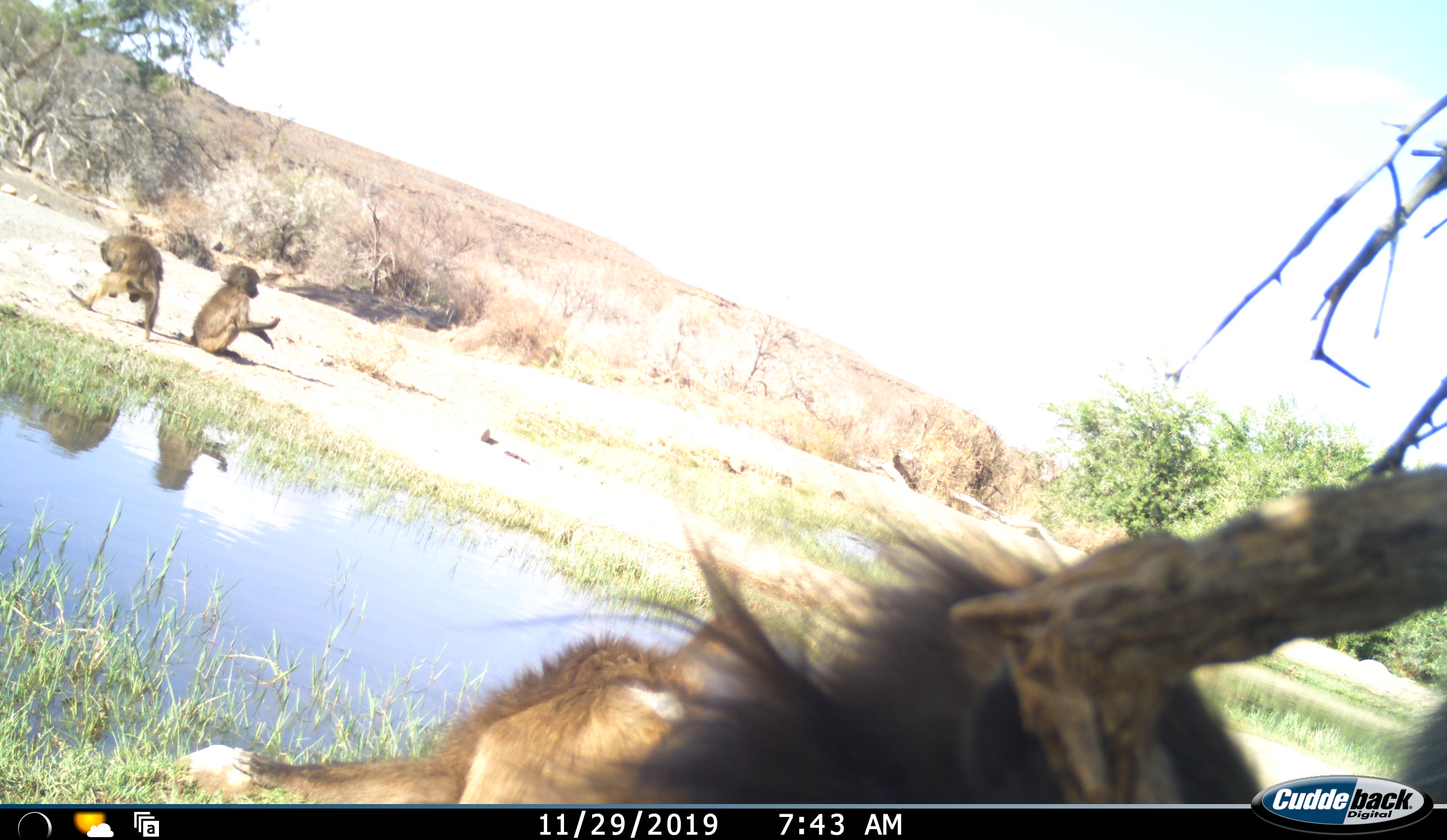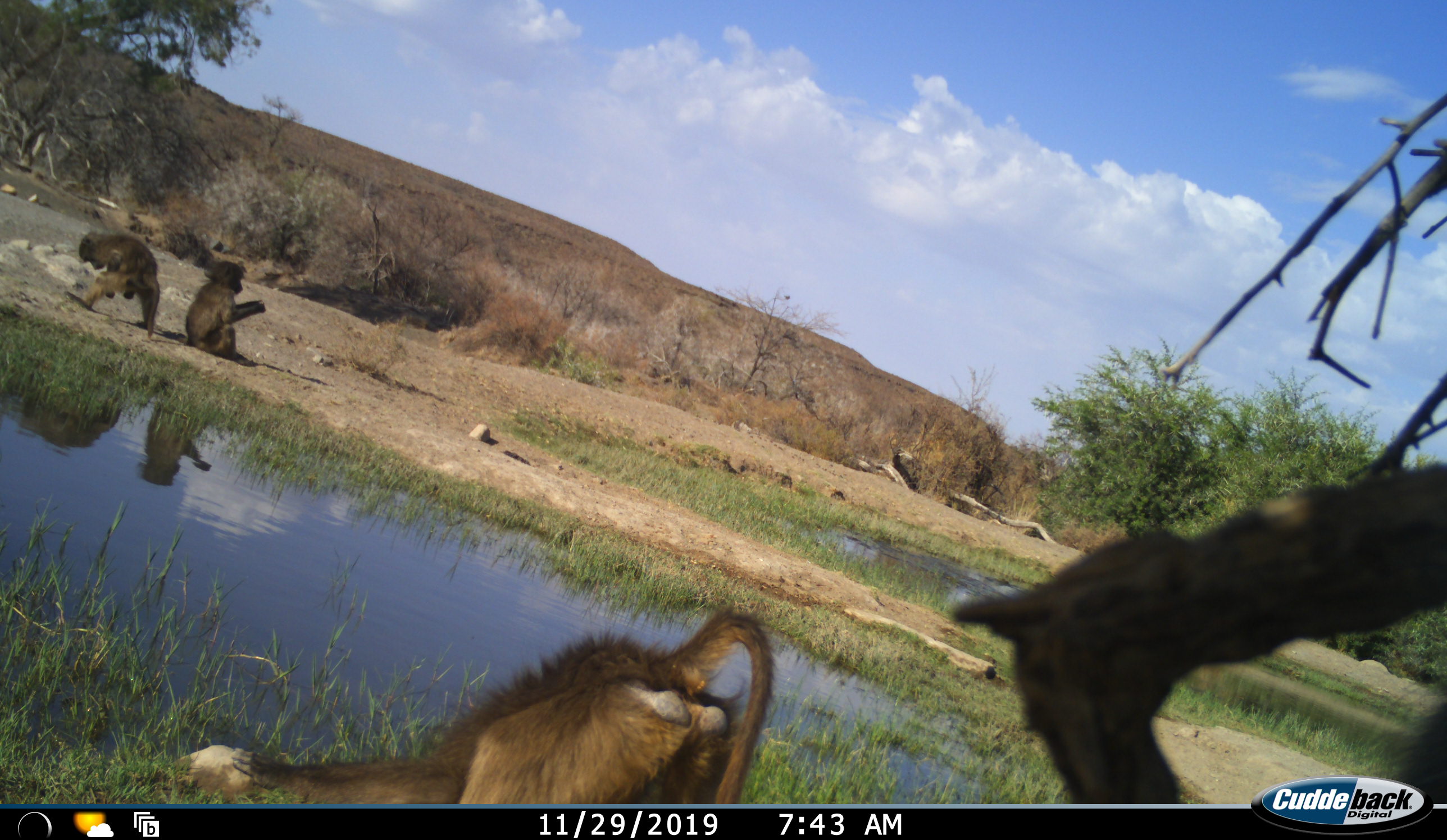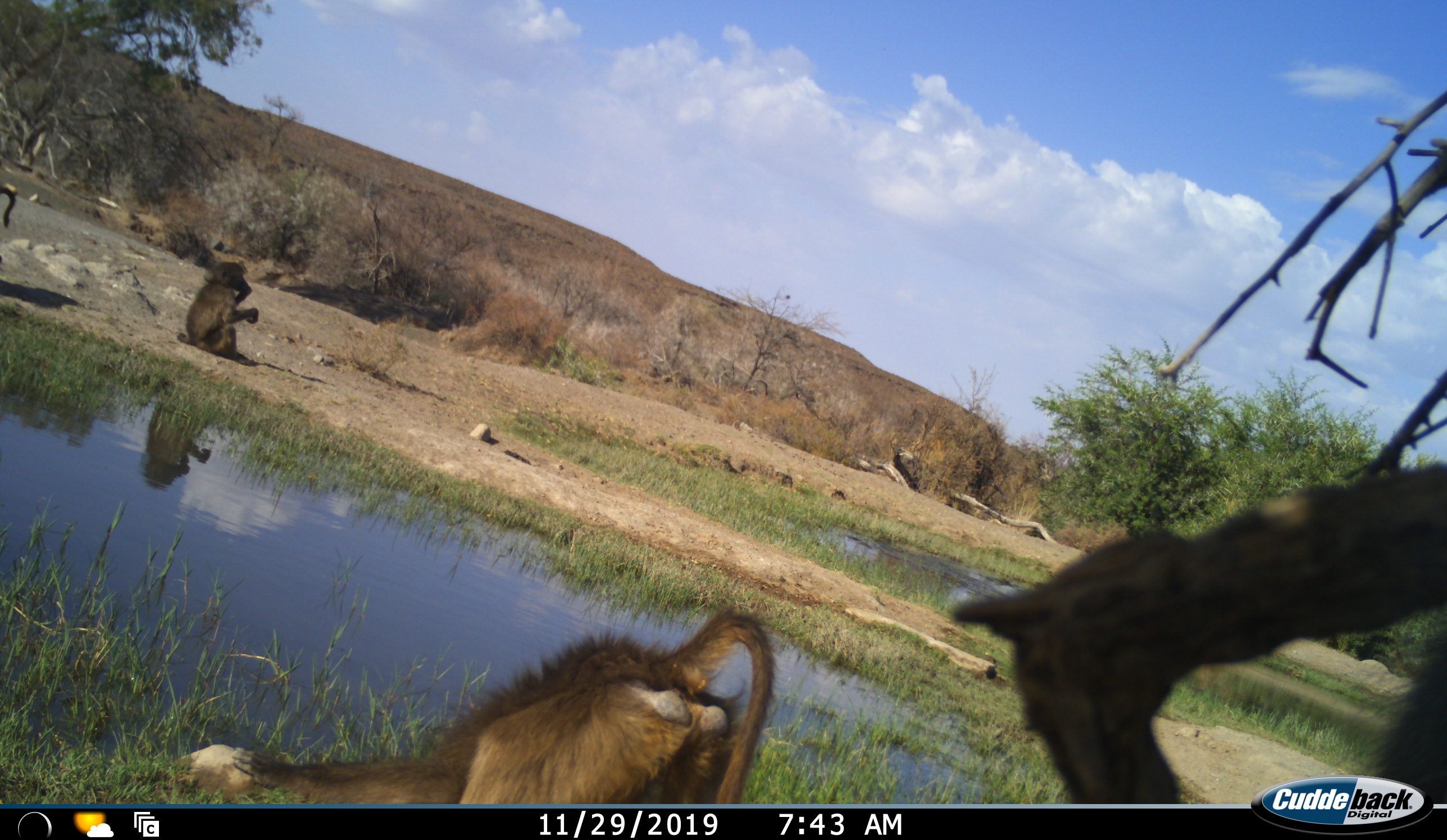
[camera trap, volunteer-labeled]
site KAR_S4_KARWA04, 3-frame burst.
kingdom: Animalia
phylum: Chordata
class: Mammalia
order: Primates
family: Cercopithecidae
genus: Papio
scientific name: Papio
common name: baboon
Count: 4.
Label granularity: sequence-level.